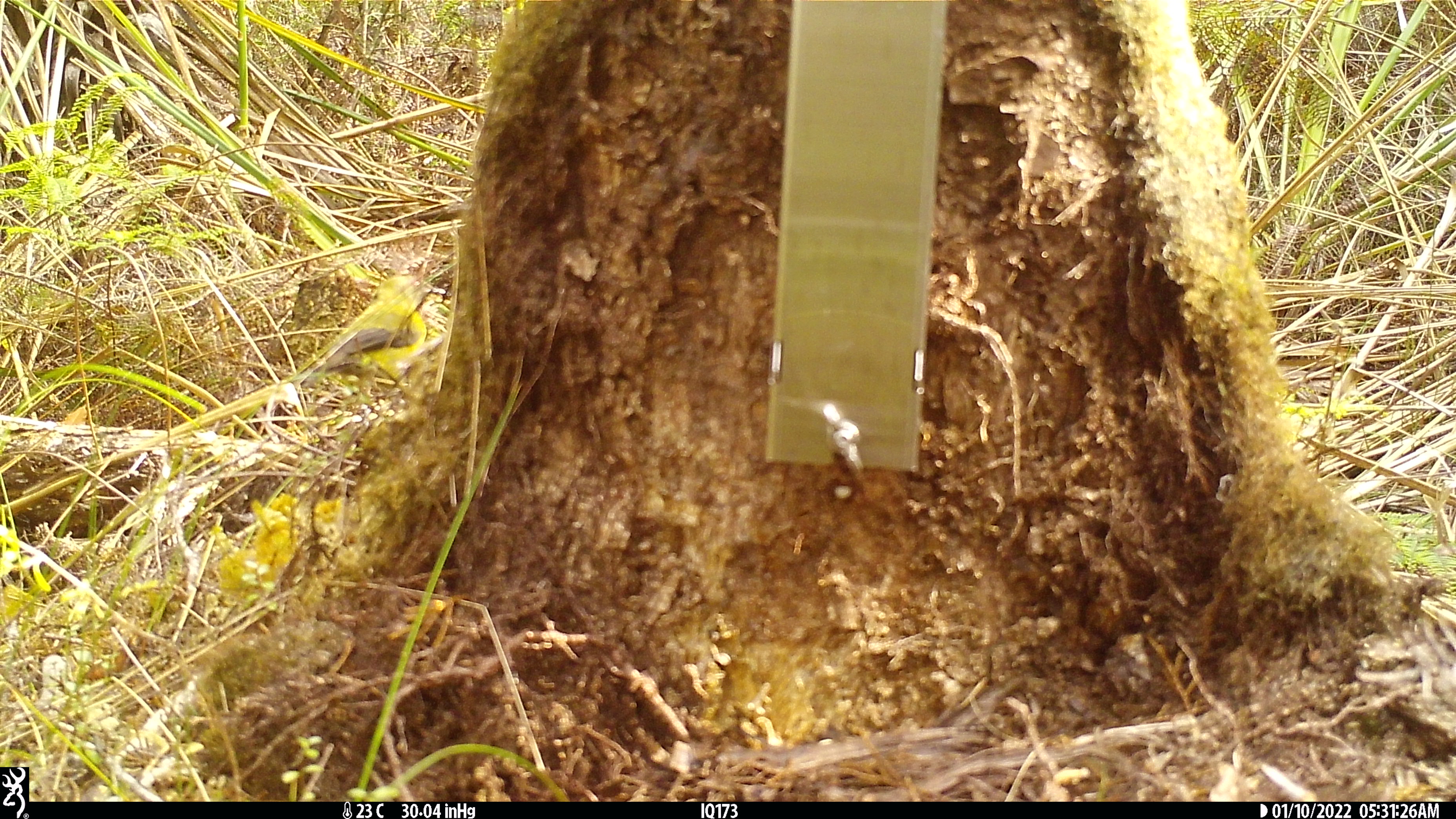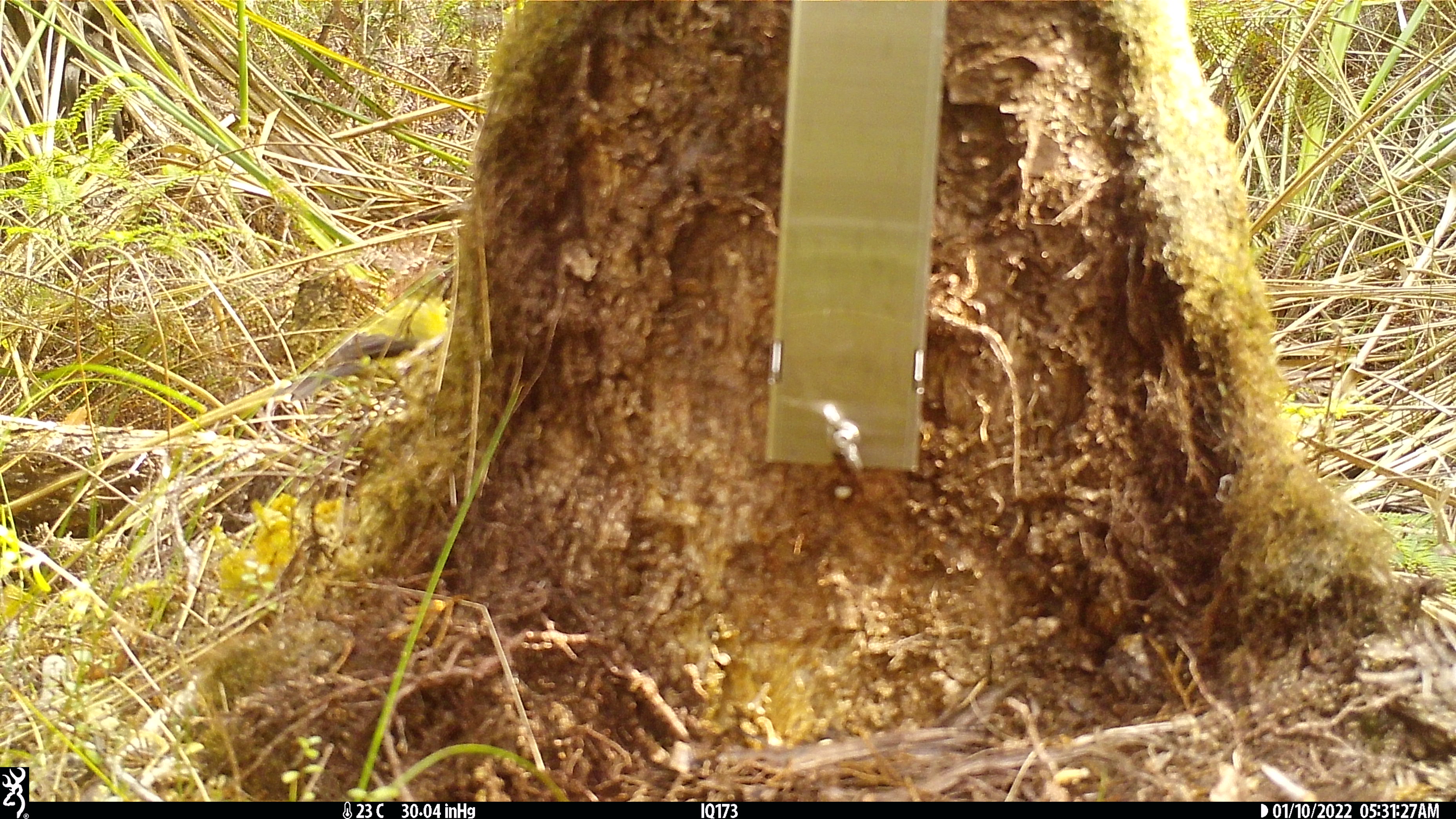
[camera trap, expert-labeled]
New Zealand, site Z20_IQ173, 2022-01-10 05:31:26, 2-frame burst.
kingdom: Animalia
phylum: Chordata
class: Aves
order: Passeriformes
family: Meliphagidae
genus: Anthornis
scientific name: Anthornis melanura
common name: new zealand bellbird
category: bellbird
Bellbird (new zealand bellbird) (Anthornis melanura).